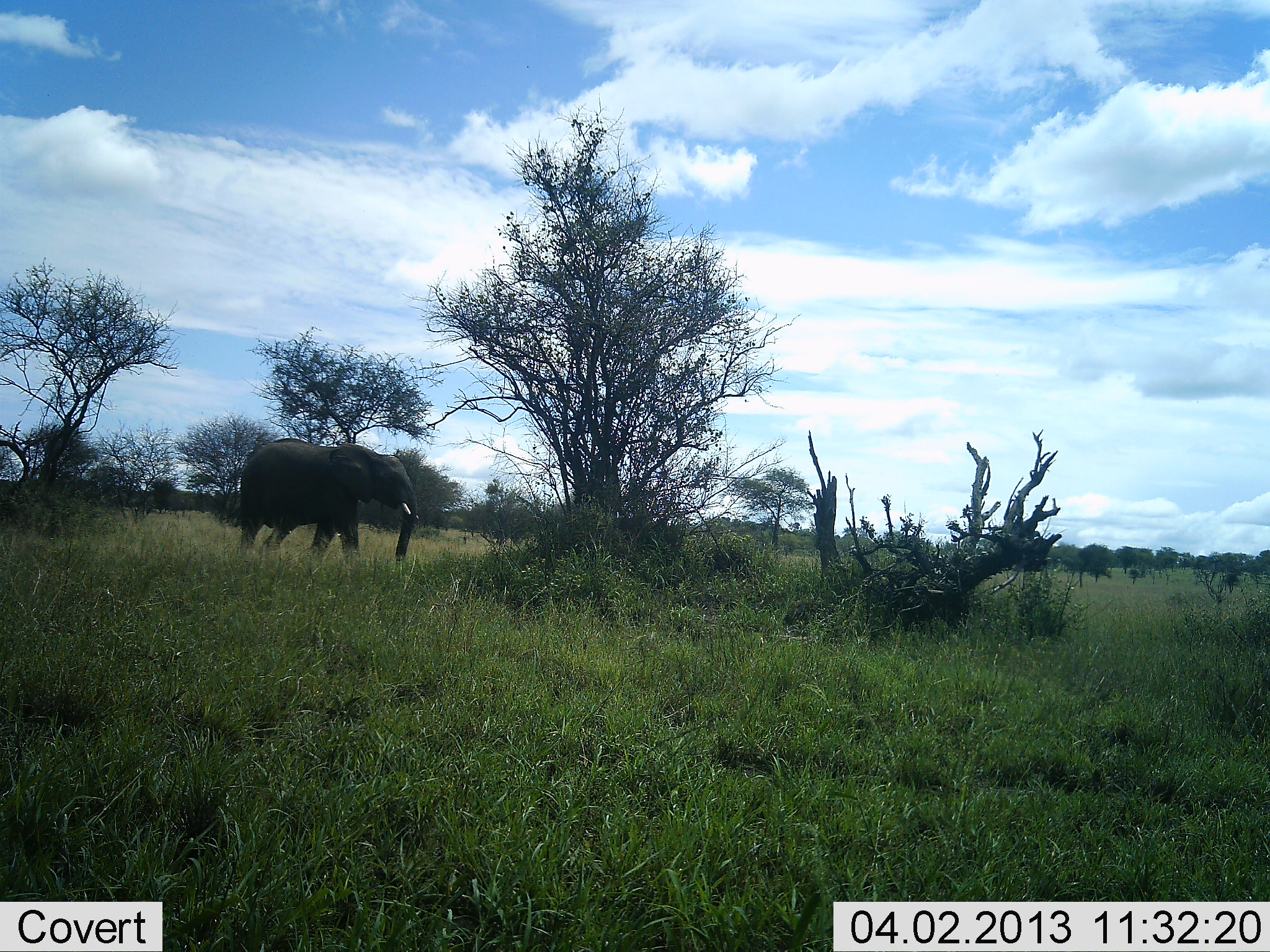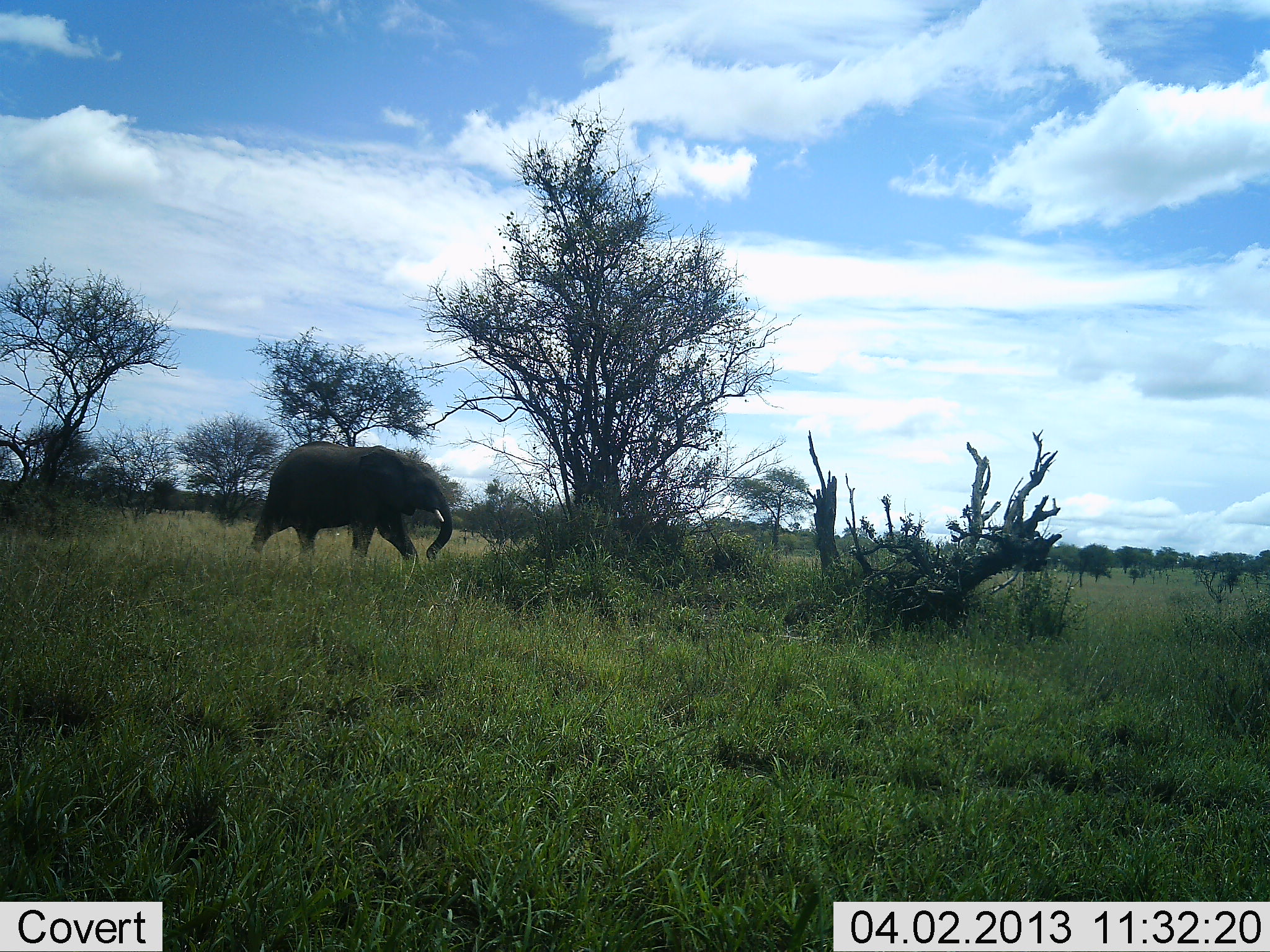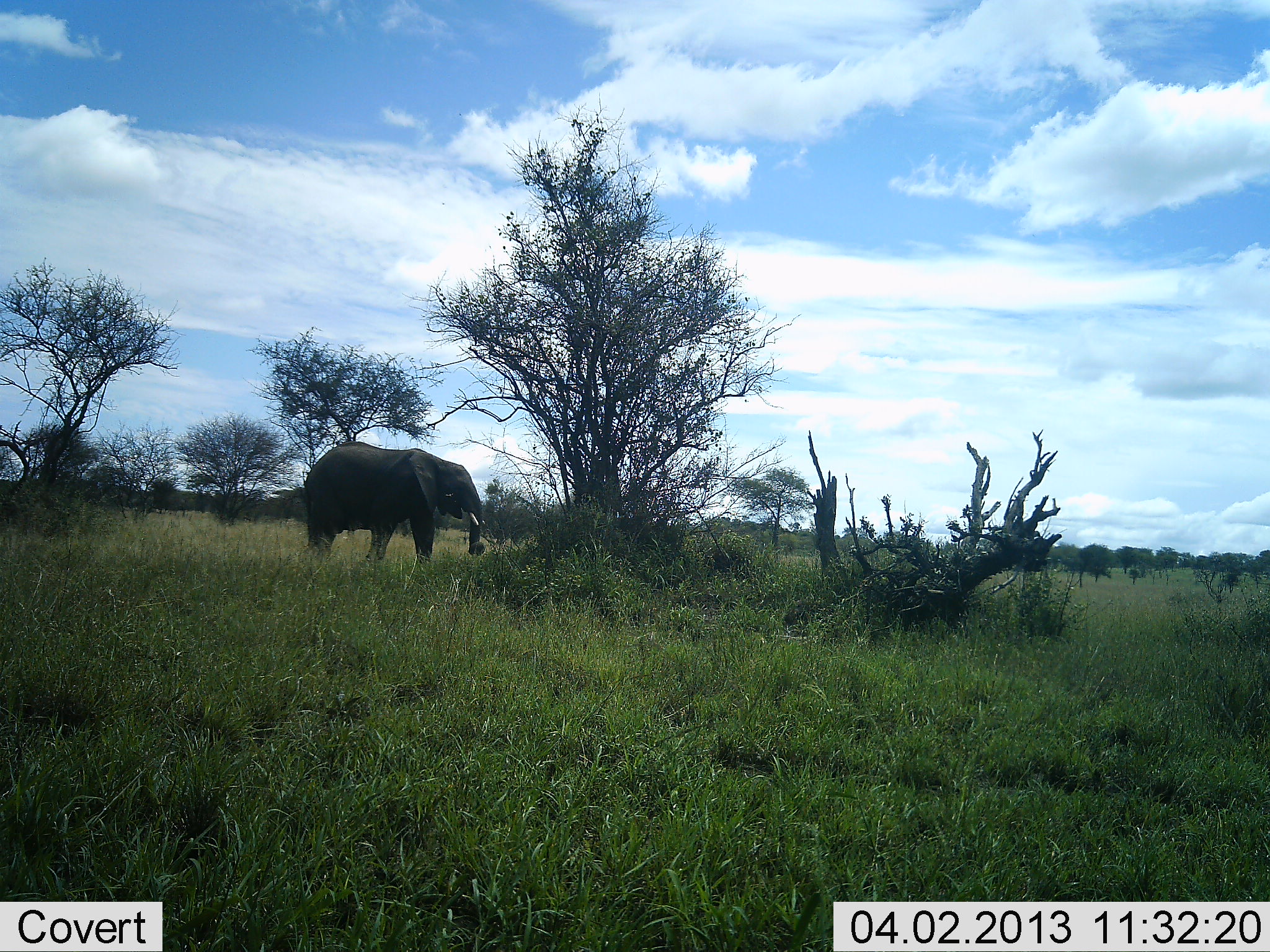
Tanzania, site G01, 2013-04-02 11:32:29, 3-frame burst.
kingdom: Animalia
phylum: Chordata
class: Mammalia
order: Proboscidea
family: Elephantidae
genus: Loxodonta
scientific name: Loxodonta africana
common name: african bush elephant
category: elephant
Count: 1.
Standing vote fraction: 0%.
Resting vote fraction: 0%.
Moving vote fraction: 100%.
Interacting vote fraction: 0%.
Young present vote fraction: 0%.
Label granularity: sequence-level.